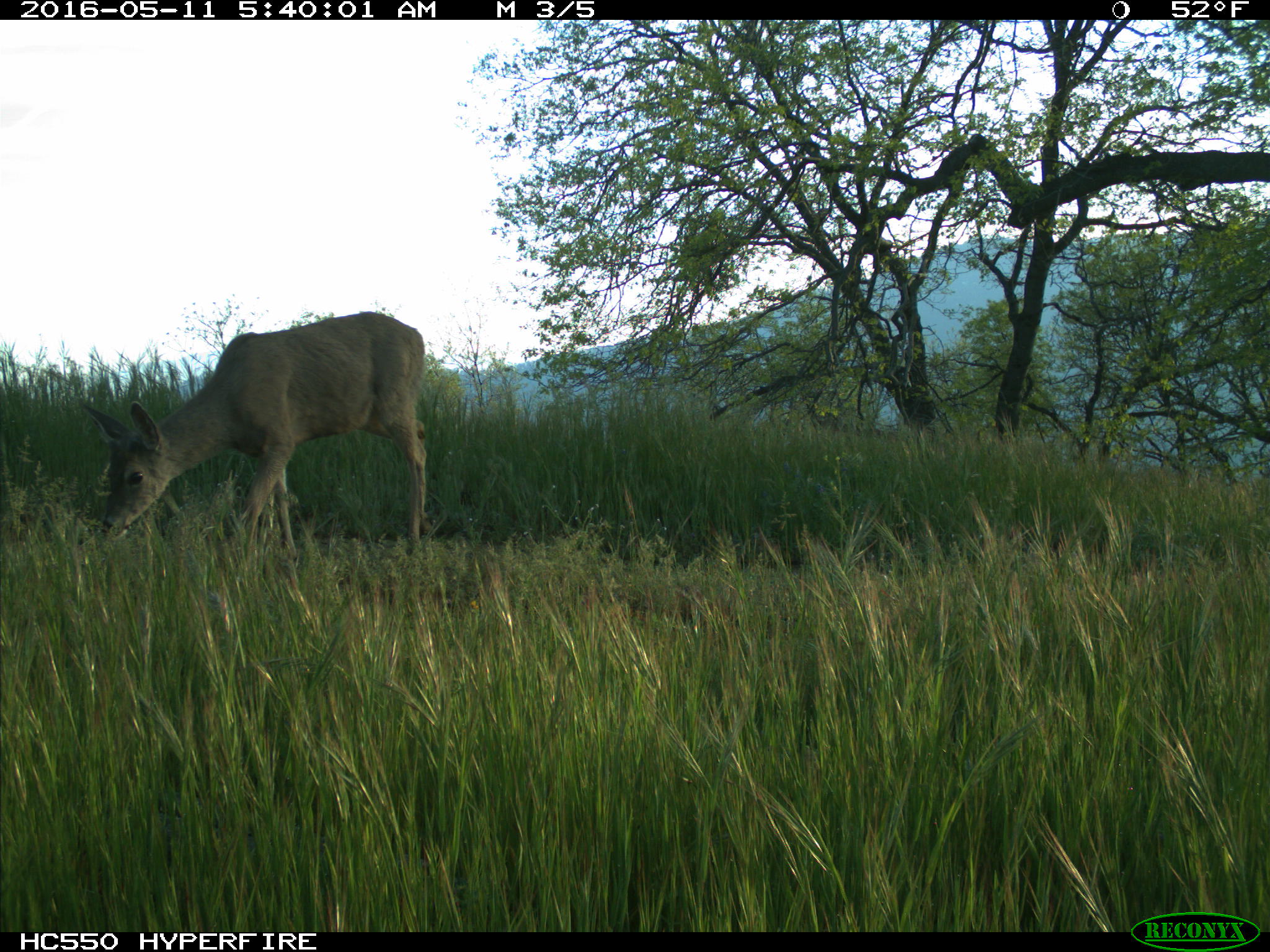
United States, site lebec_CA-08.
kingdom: Animalia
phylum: Chordata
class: Mammalia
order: Artiodactyla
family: Cervidae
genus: Odocoileus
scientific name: Odocoileus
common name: deer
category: unidentified deer